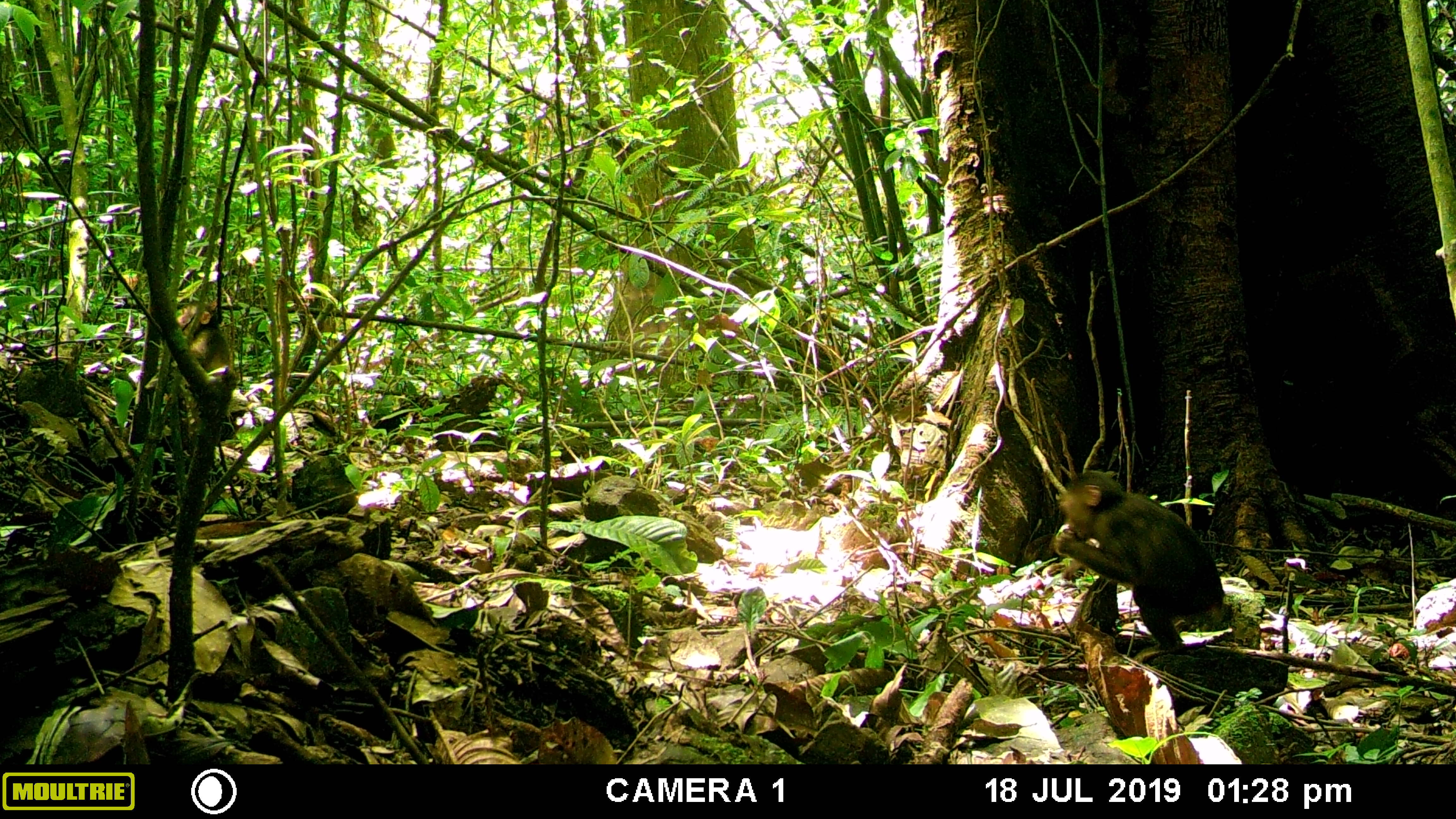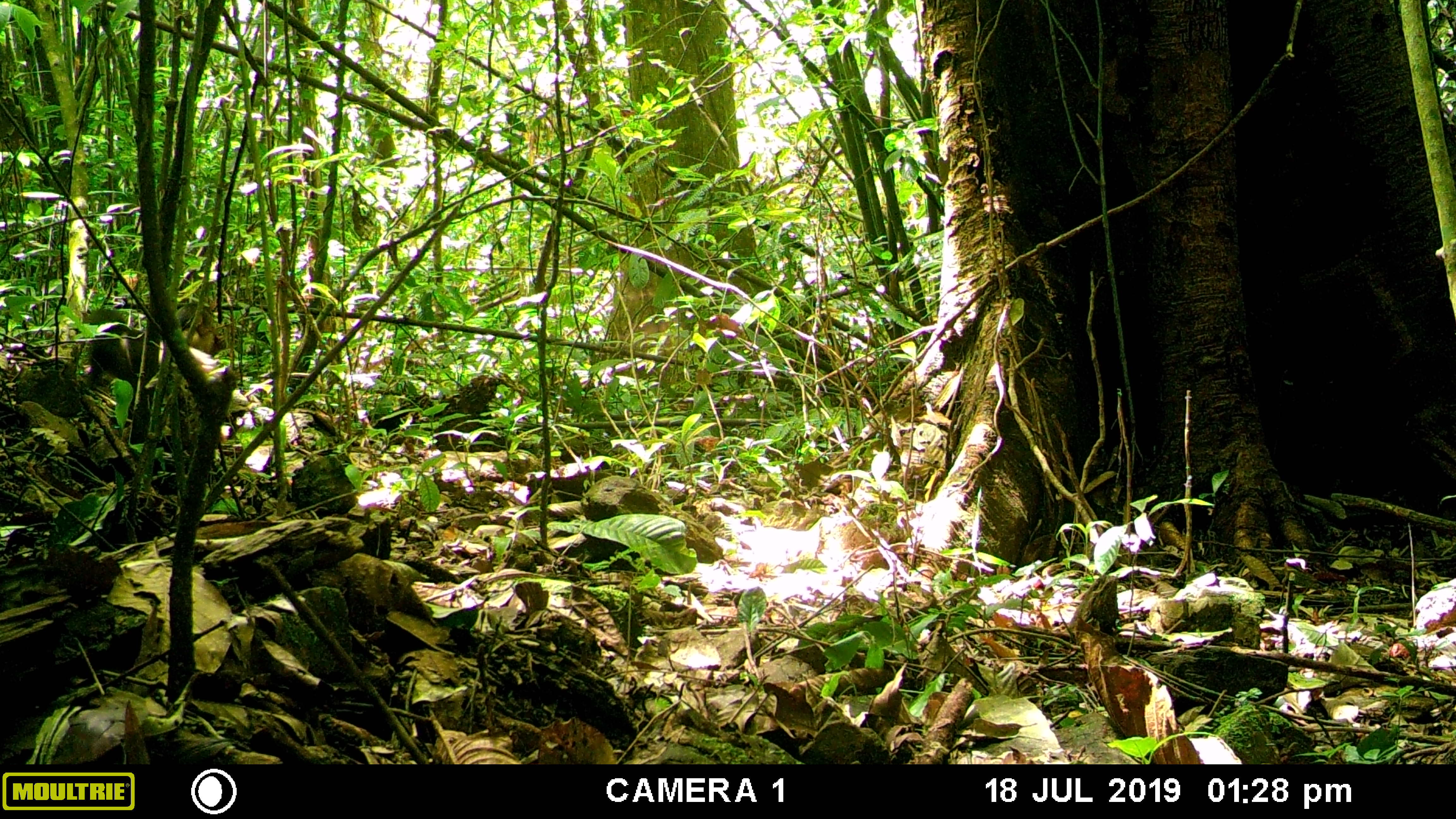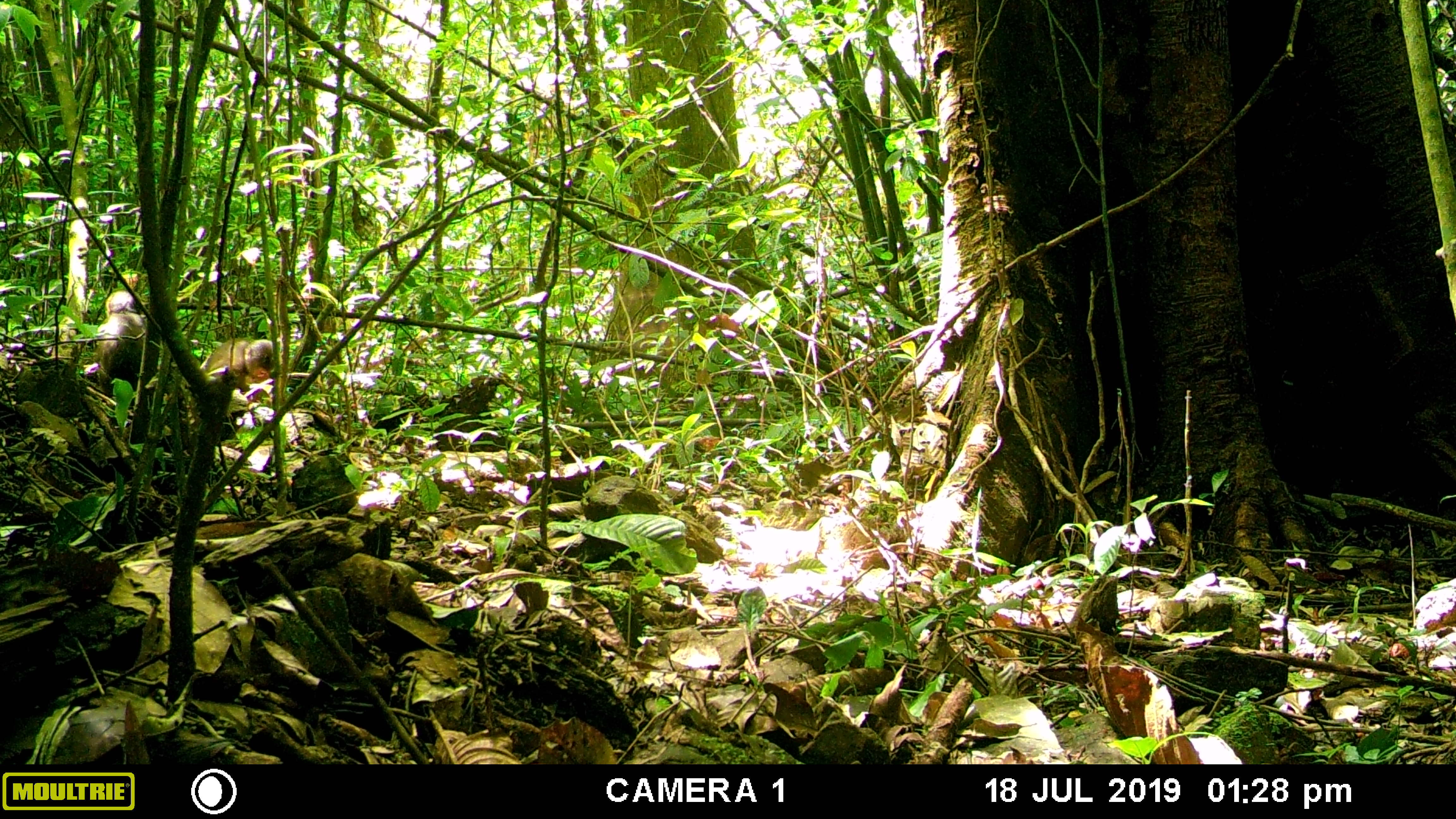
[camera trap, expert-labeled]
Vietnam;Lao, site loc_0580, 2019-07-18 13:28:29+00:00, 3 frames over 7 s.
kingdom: Animalia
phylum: Chordata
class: Mammalia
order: Primates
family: Cercopithecidae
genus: Macaca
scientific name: Macaca arctoides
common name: stump-tailed macaque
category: stump tailed macaque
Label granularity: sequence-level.